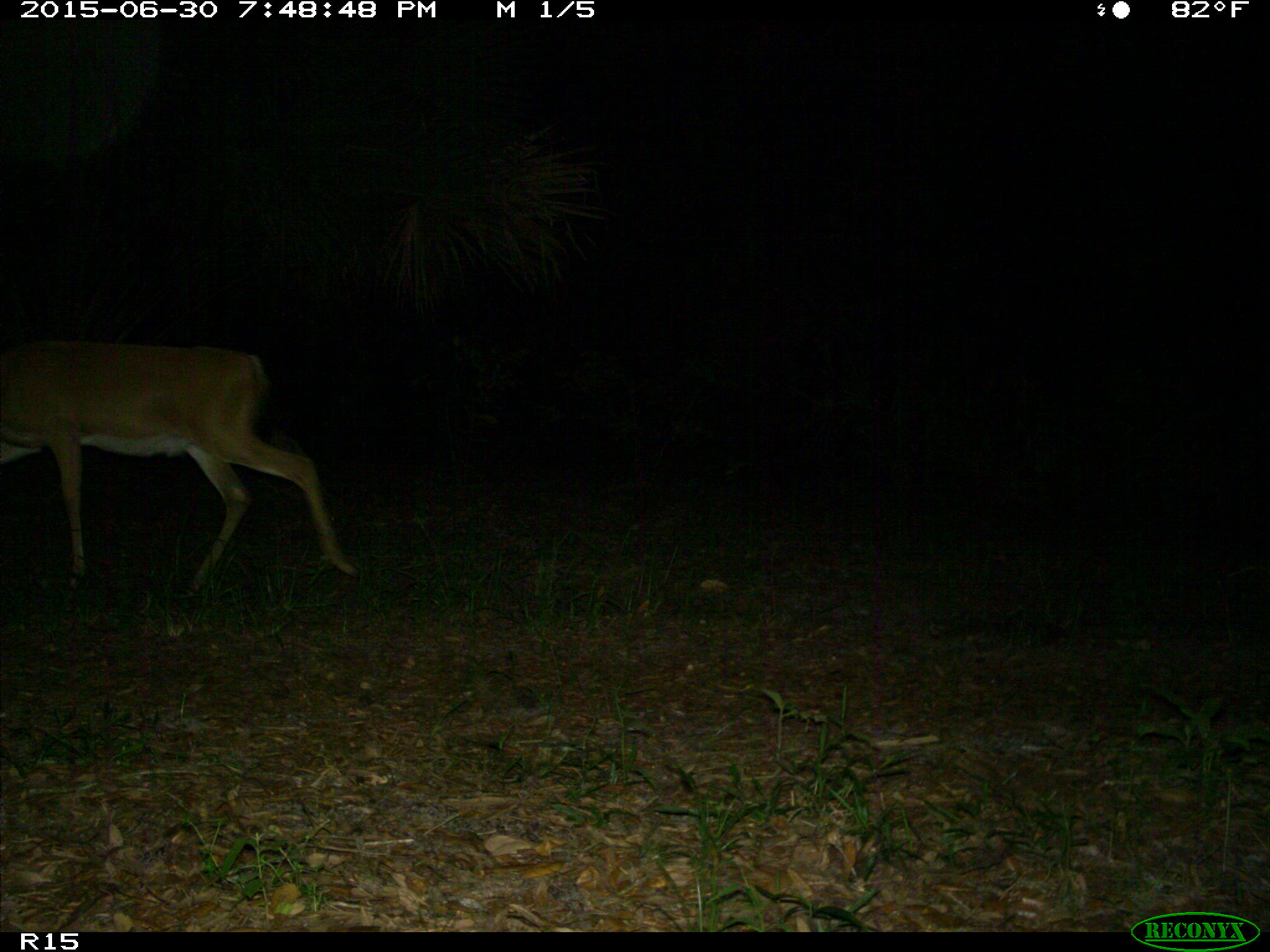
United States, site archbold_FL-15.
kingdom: Animalia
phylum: Chordata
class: Mammalia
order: Artiodactyla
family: Cervidae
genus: Odocoileus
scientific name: Odocoileus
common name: deer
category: unidentified deer